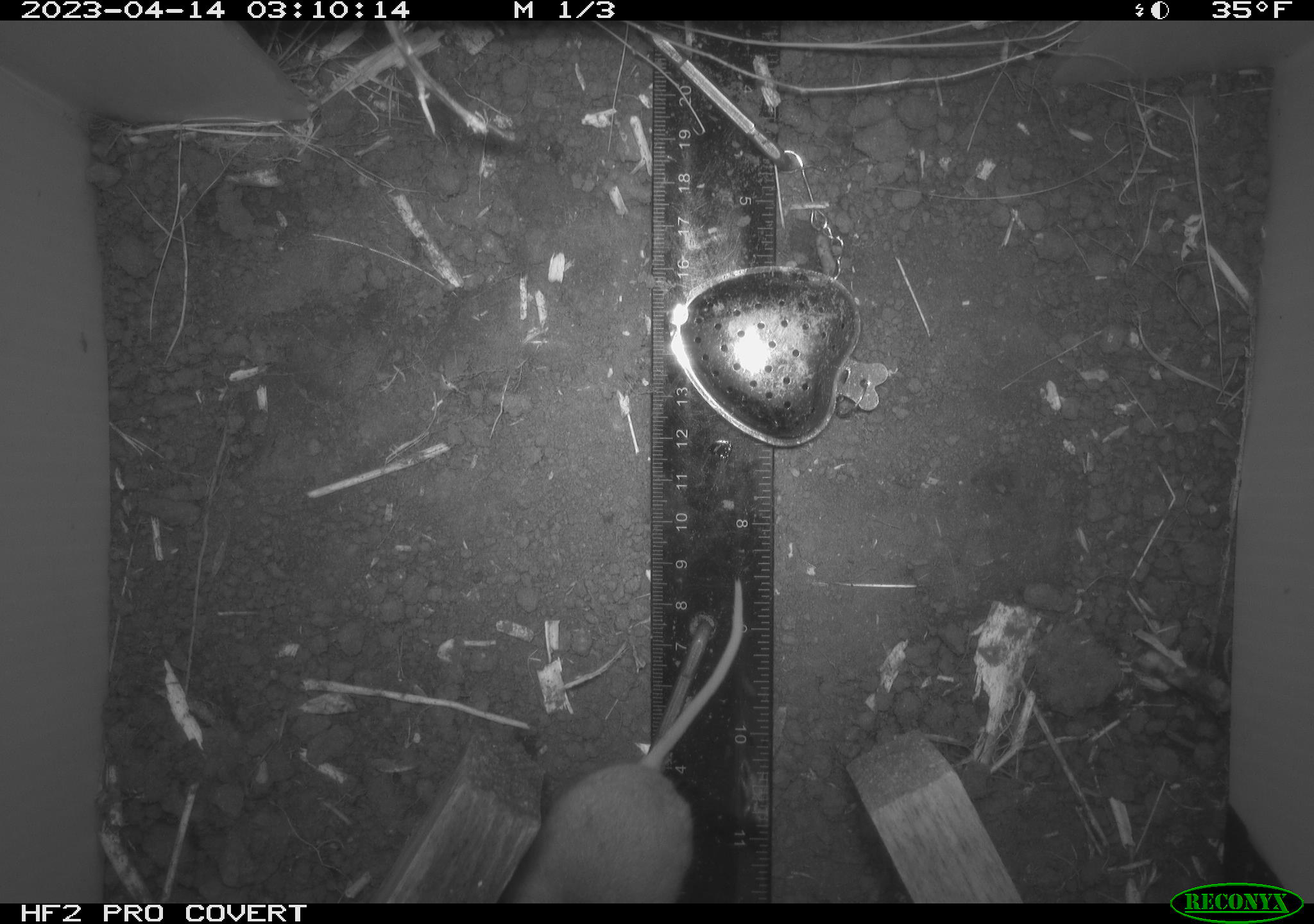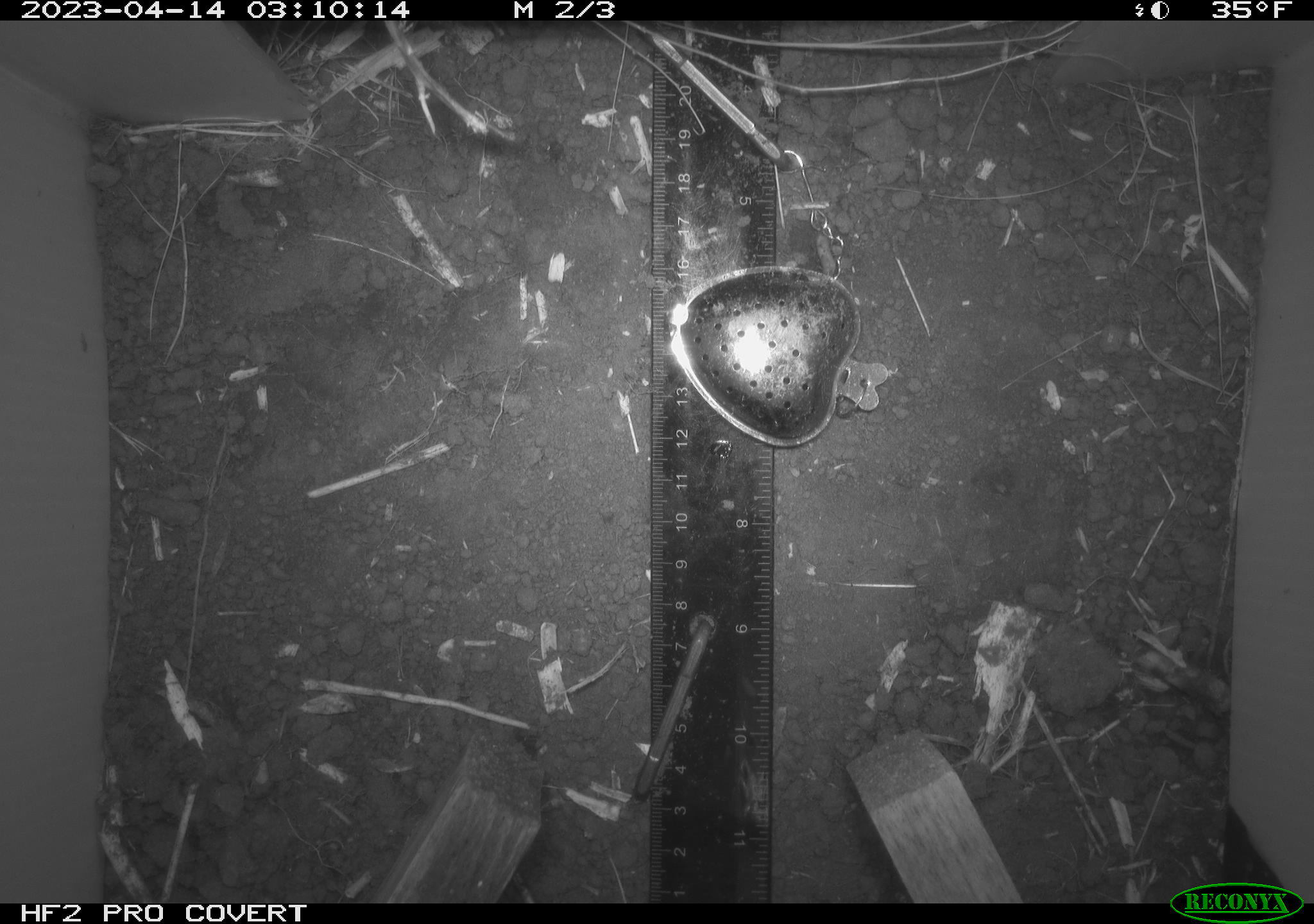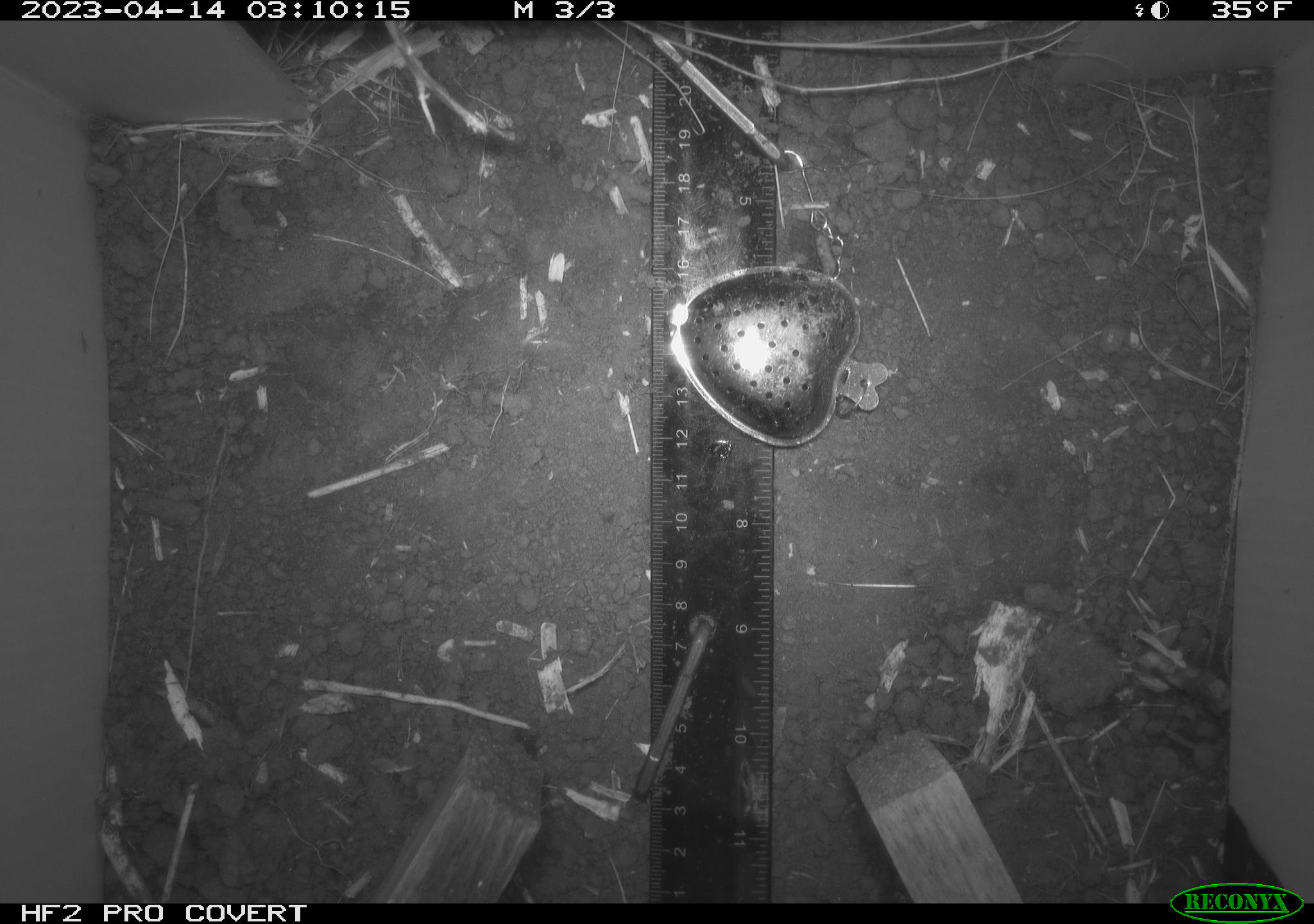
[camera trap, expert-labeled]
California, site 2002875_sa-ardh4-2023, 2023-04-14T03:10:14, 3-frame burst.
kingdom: Animalia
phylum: Chordata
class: Mammalia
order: Rodentia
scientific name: Rodentia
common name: mouse species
Mouse species (Rodentia).